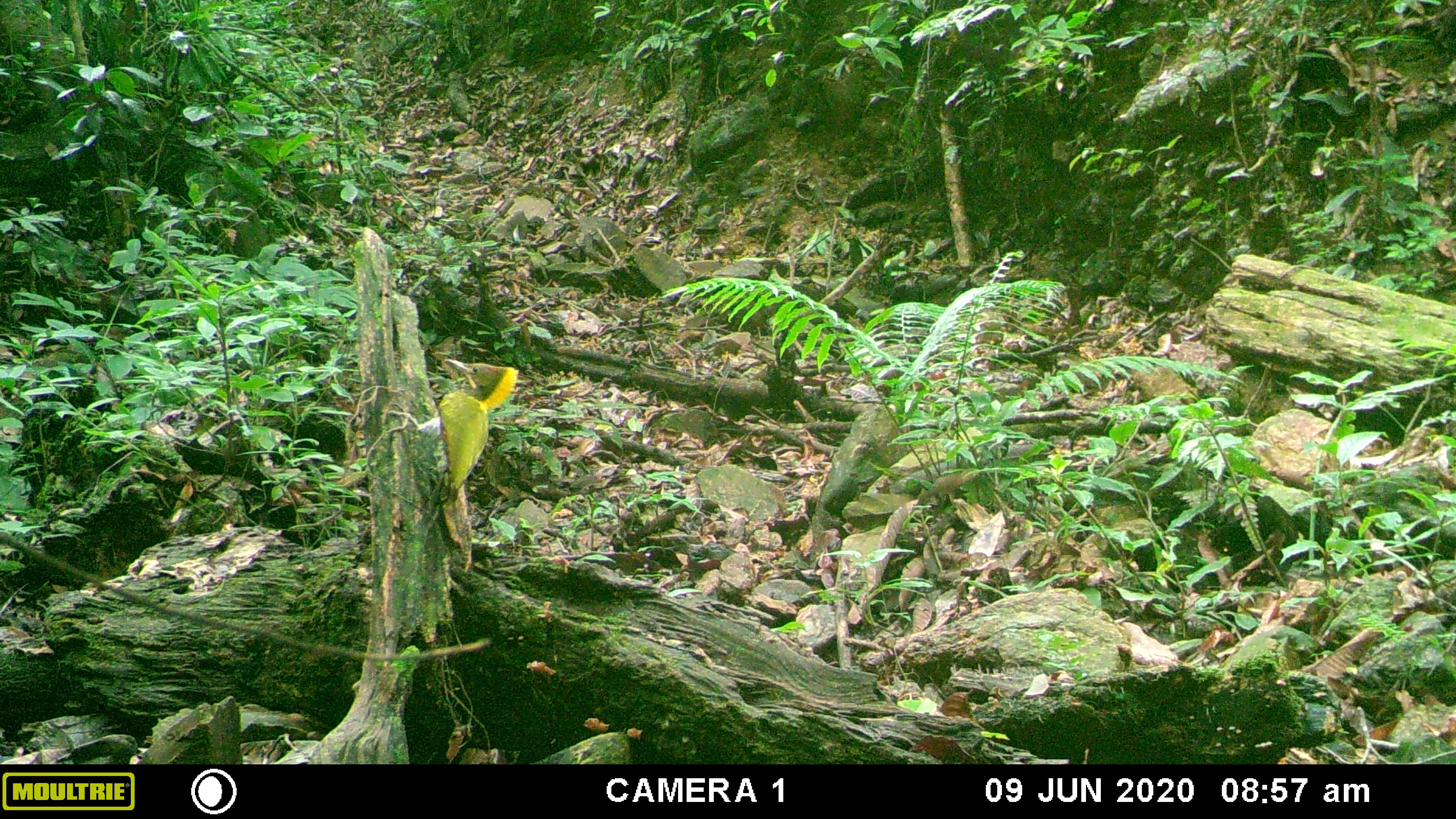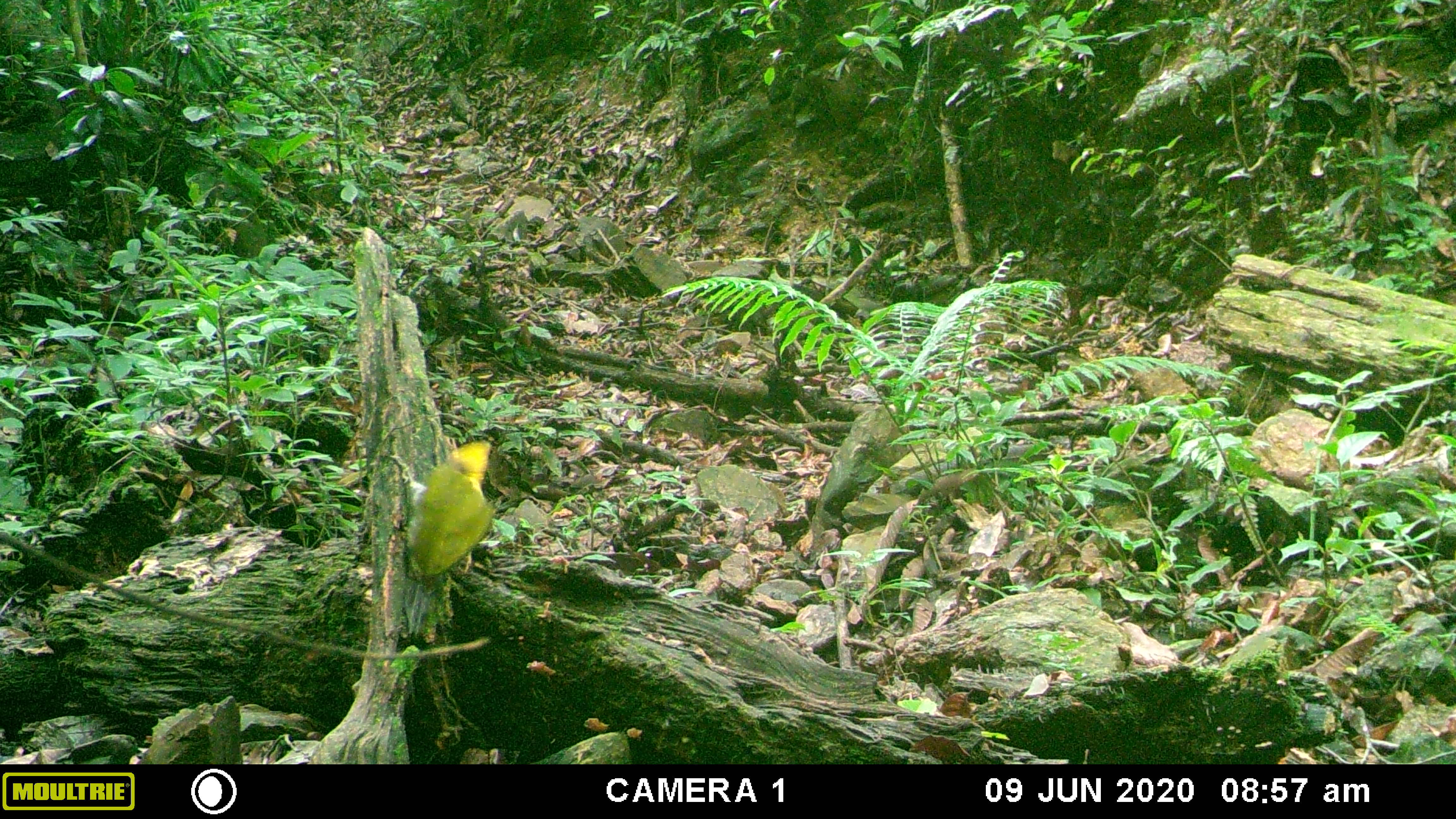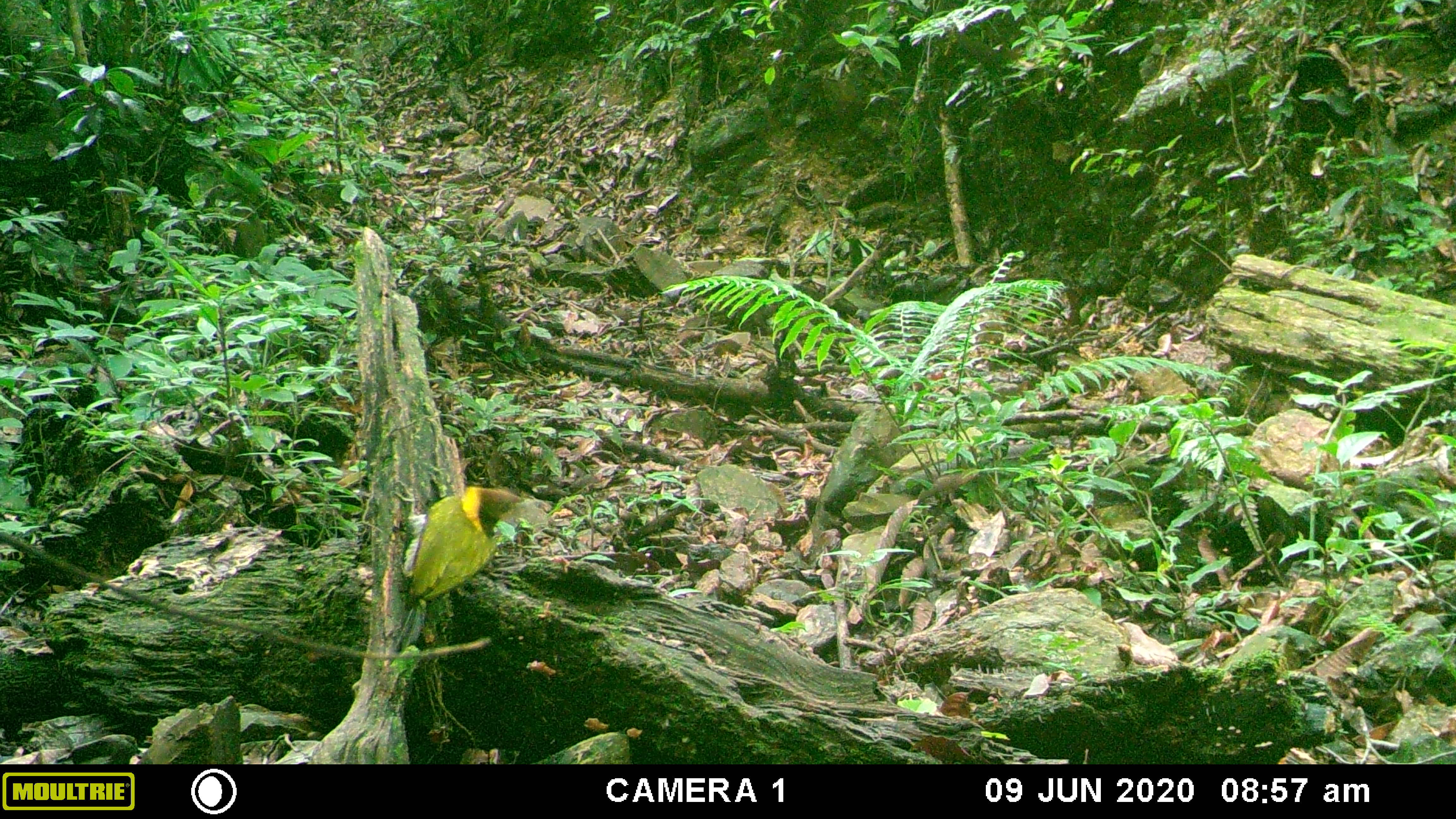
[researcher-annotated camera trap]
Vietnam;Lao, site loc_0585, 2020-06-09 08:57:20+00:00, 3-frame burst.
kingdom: Animalia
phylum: Chordata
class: Aves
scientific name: Aves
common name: bird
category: unidentified bird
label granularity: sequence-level